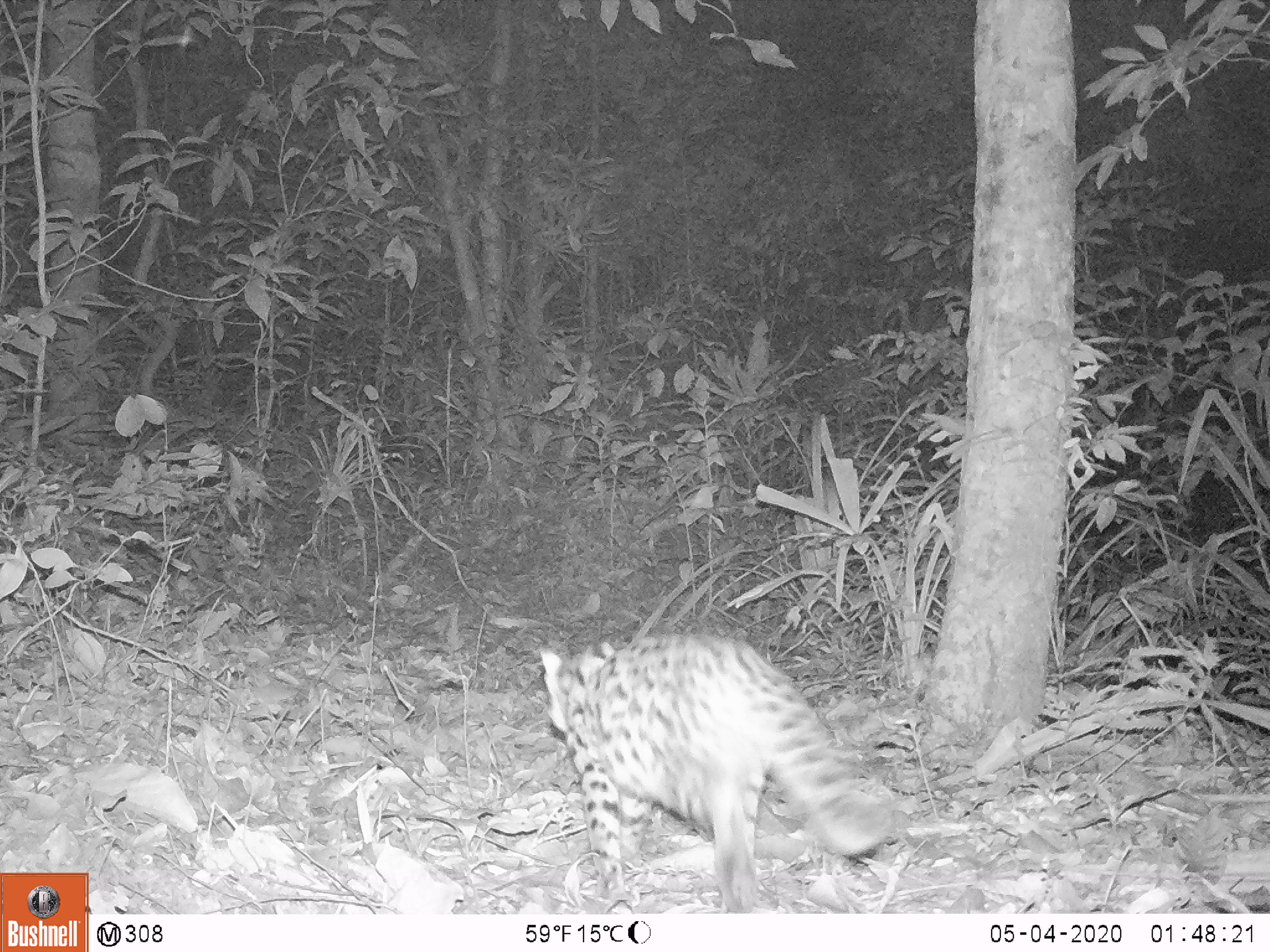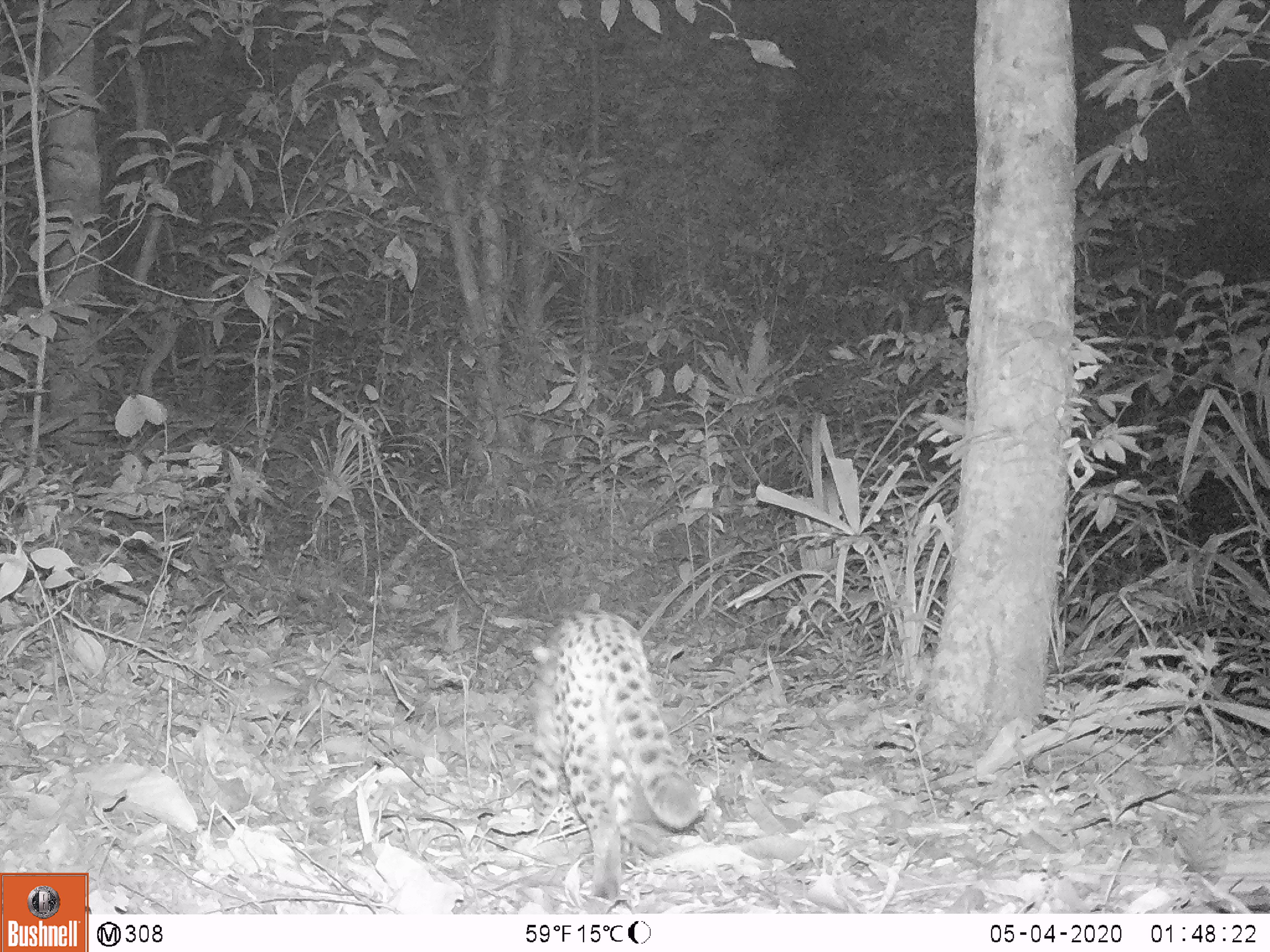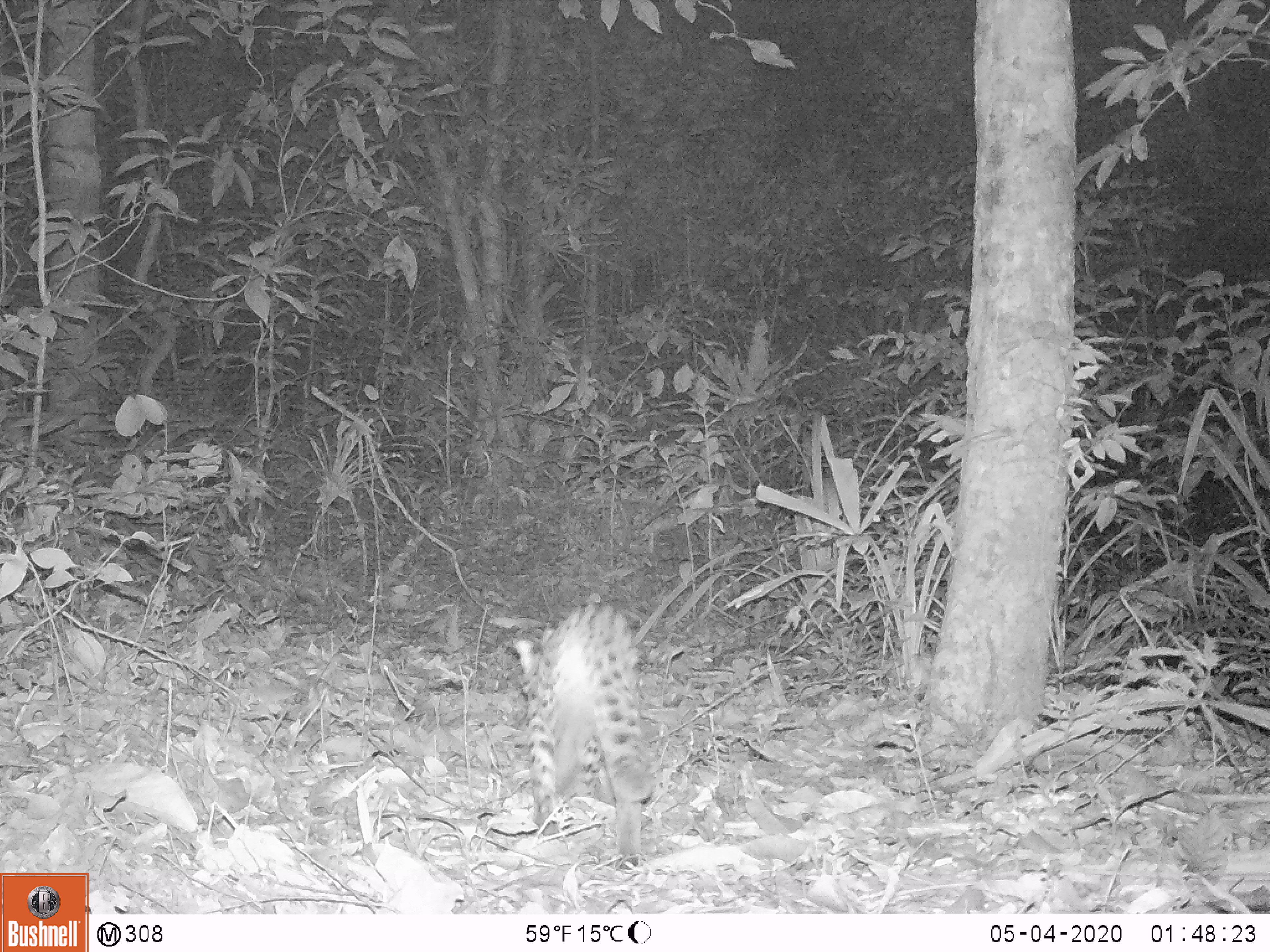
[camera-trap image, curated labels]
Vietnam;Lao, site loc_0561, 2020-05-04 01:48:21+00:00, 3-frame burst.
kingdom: Animalia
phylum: Chordata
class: Mammalia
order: Carnivora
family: Felidae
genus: Prionailurus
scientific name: Prionailurus bengalensis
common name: leopard cat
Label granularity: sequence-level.